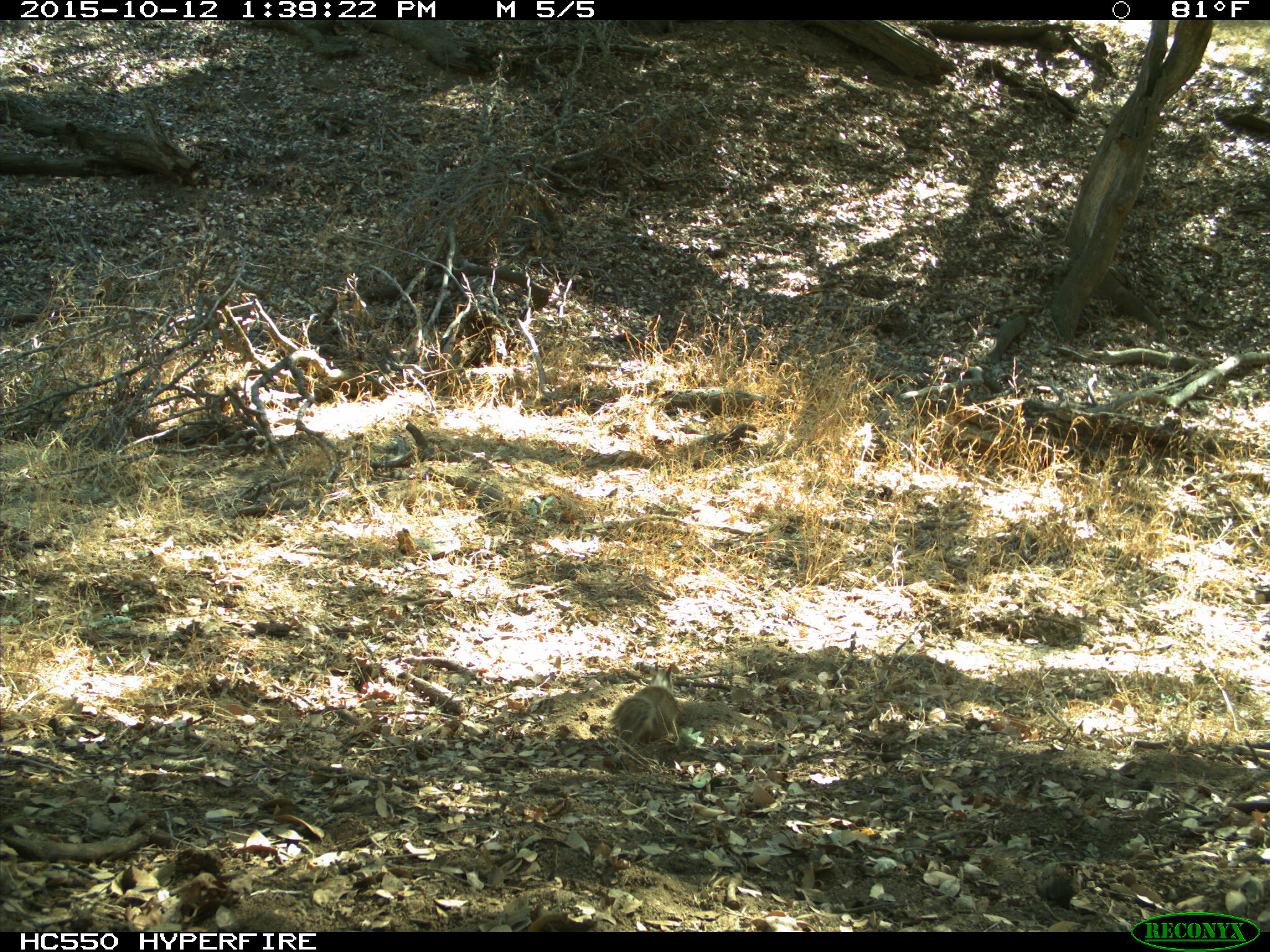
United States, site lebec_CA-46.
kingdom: Animalia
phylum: Chordata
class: Mammalia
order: Rodentia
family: Sciuridae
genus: Otospermophilus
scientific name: Otospermophilus beecheyi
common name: california ground squirrel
Otospermophilus beecheyi (california ground squirrel).